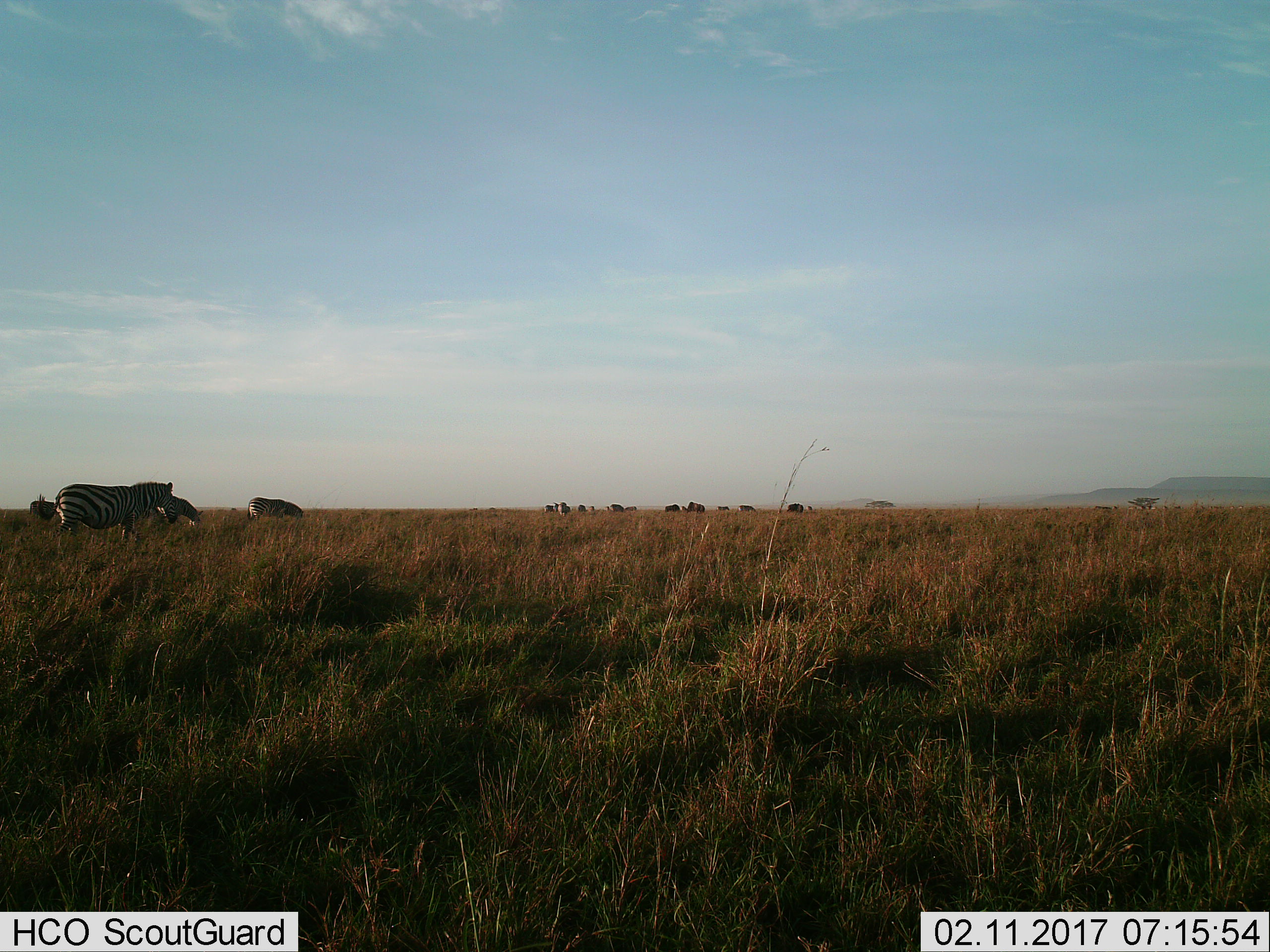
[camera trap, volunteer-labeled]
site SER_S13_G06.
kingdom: Animalia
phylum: Chordata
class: Mammalia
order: Perissodactyla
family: Equidae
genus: Equus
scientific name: Equus quagga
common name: plains zebra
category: zebraplains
Zebraplains (plains zebra) (Equus quagga), count 9. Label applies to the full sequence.